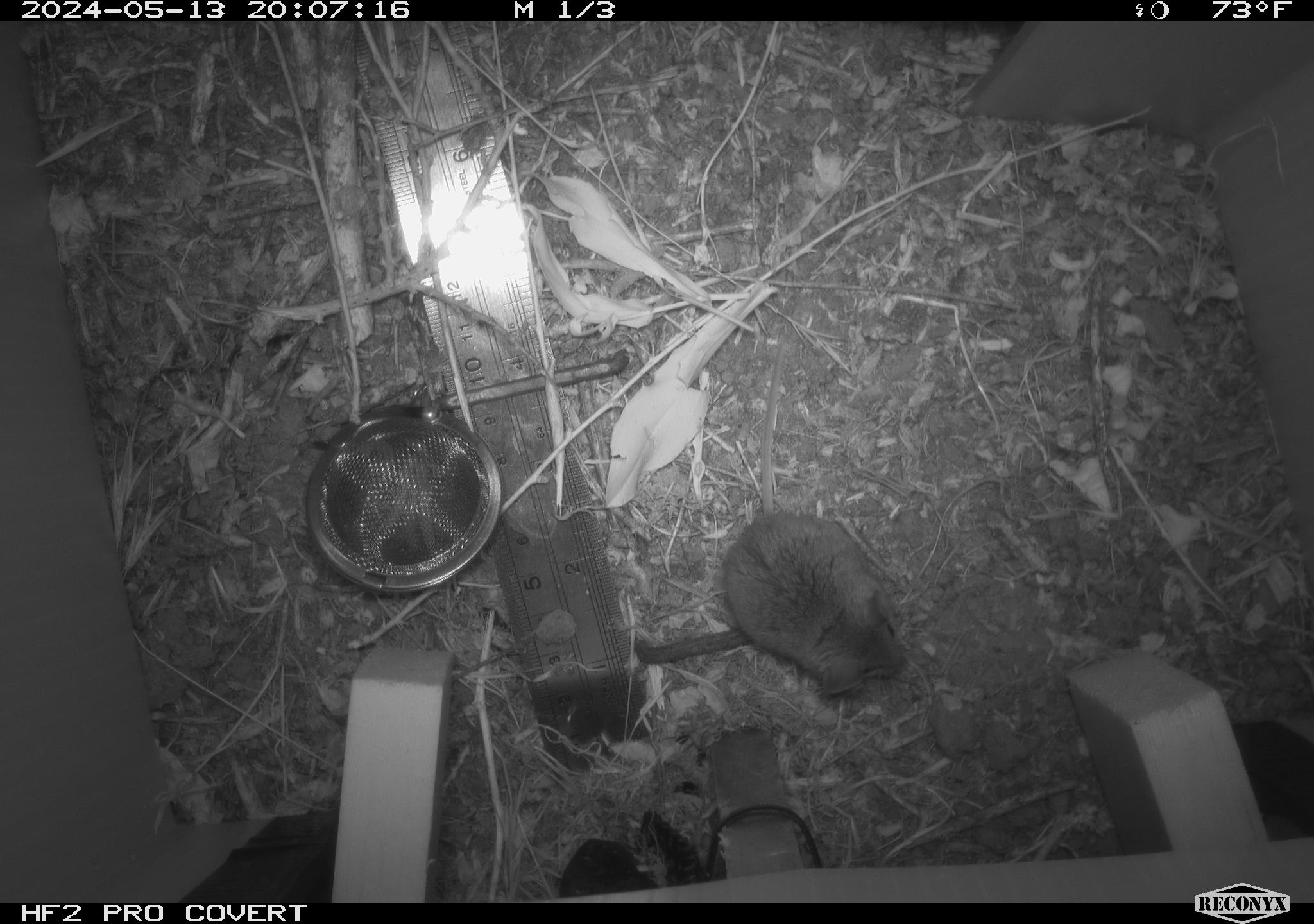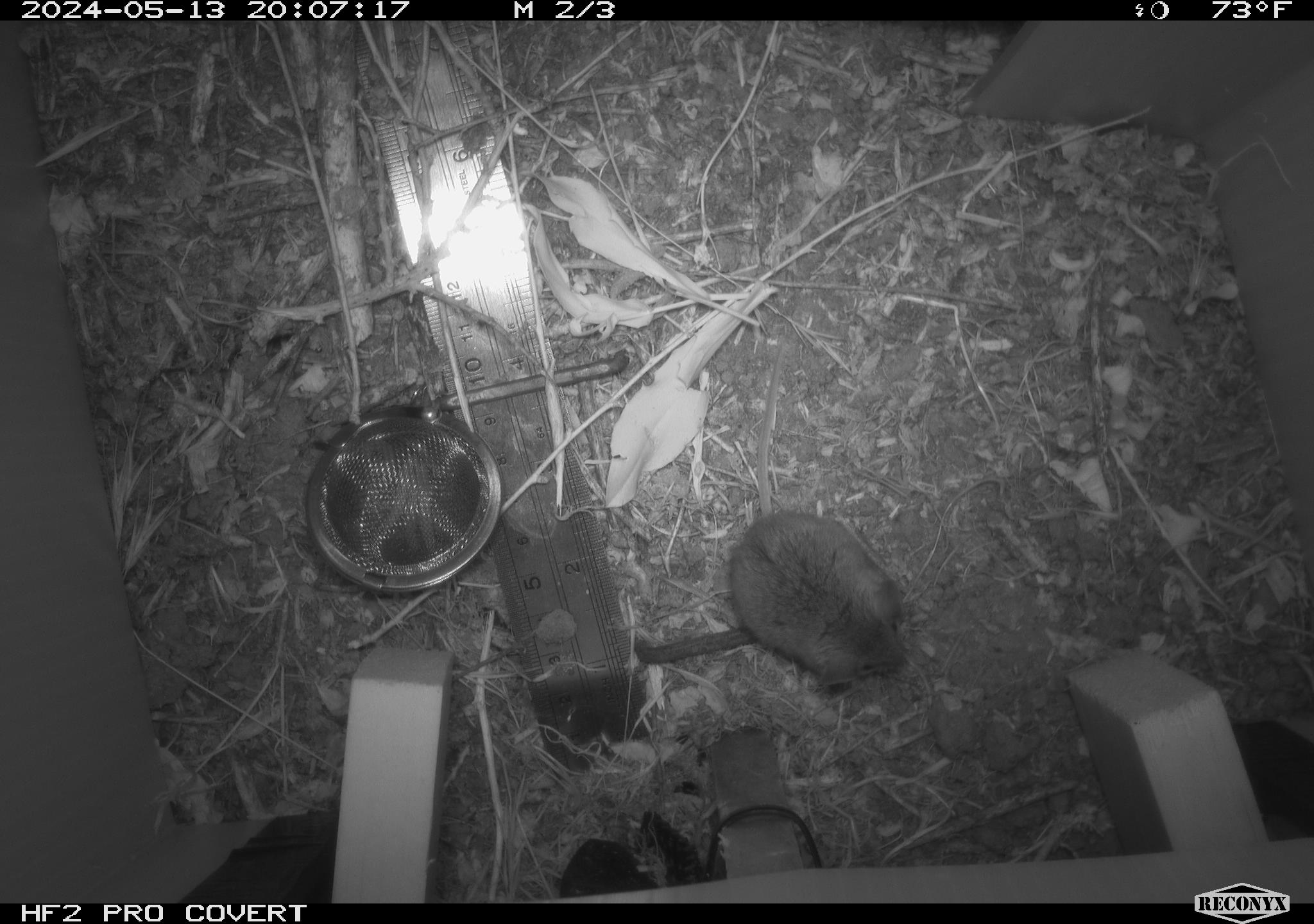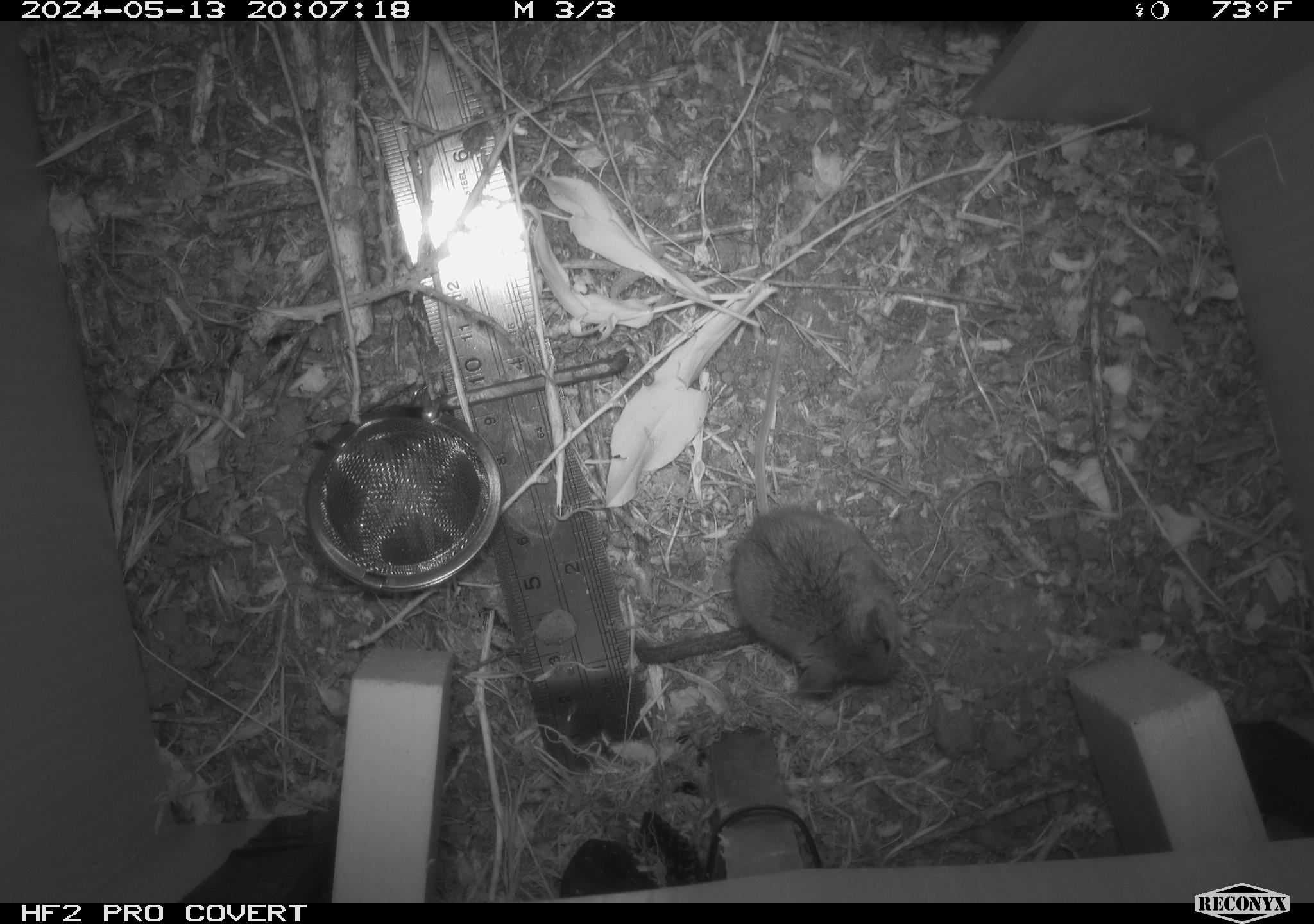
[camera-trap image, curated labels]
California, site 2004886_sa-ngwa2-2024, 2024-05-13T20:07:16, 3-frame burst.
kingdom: Animalia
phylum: Chordata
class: Mammalia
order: Rodentia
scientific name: Rodentia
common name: mouse species